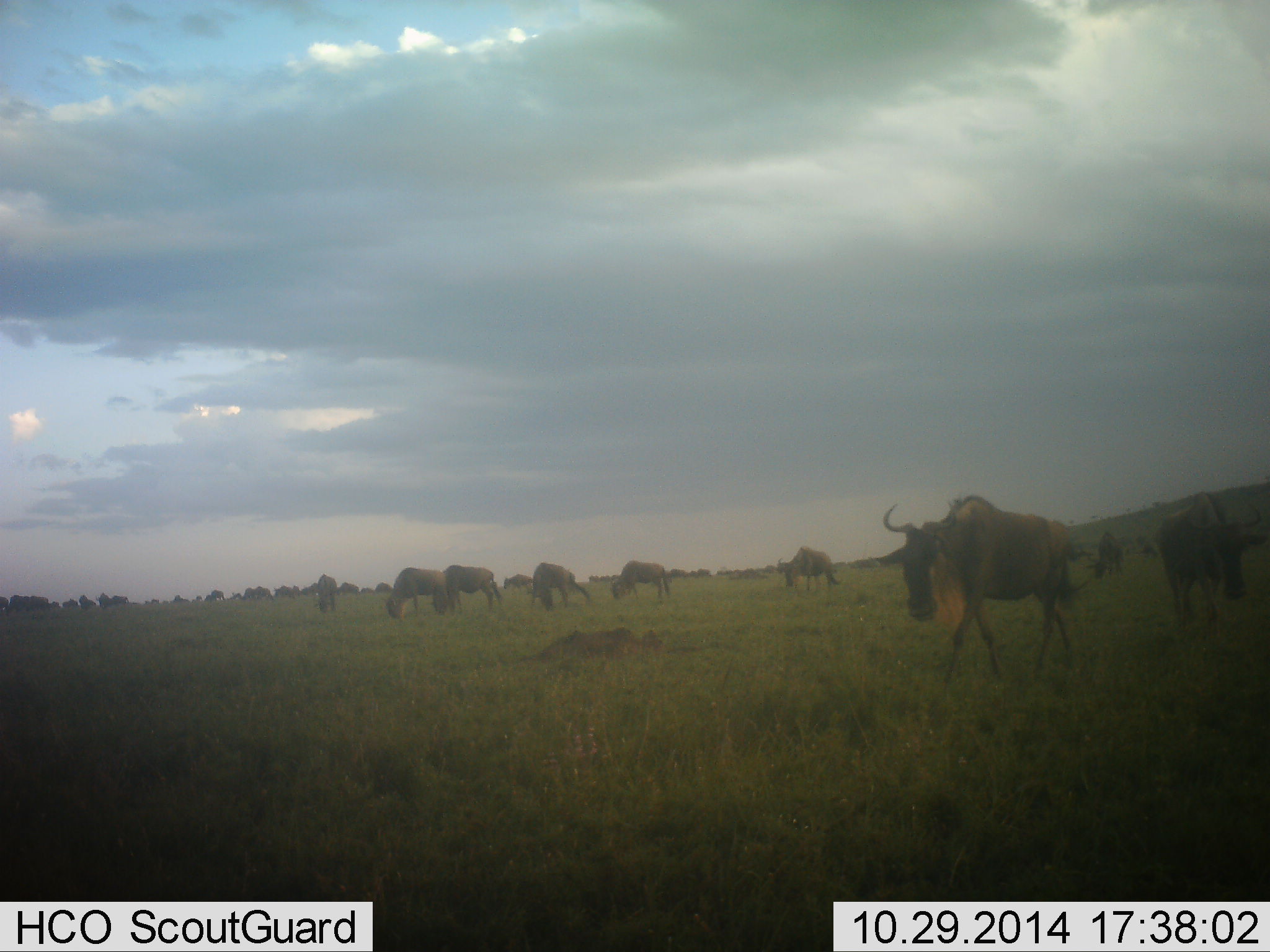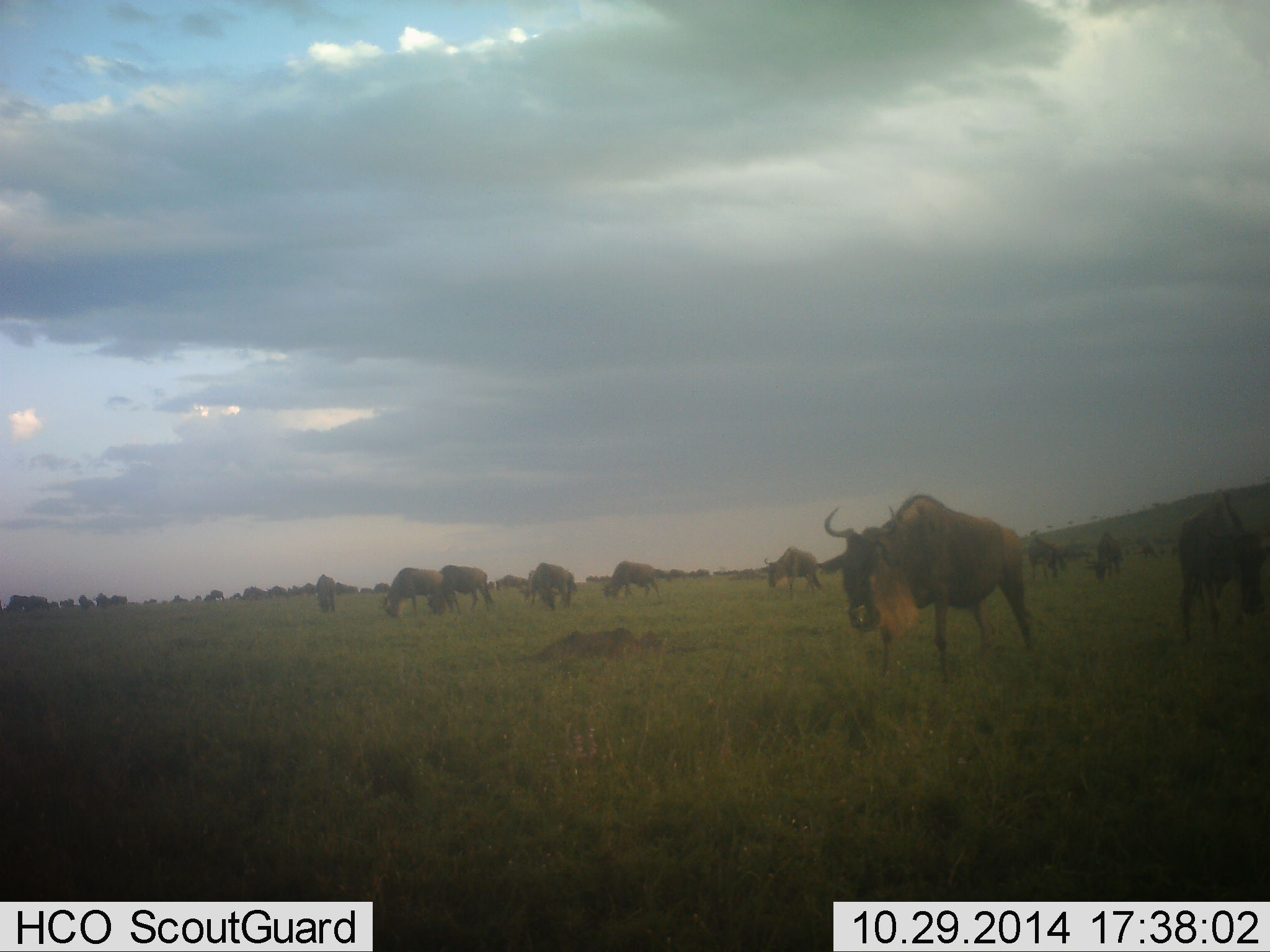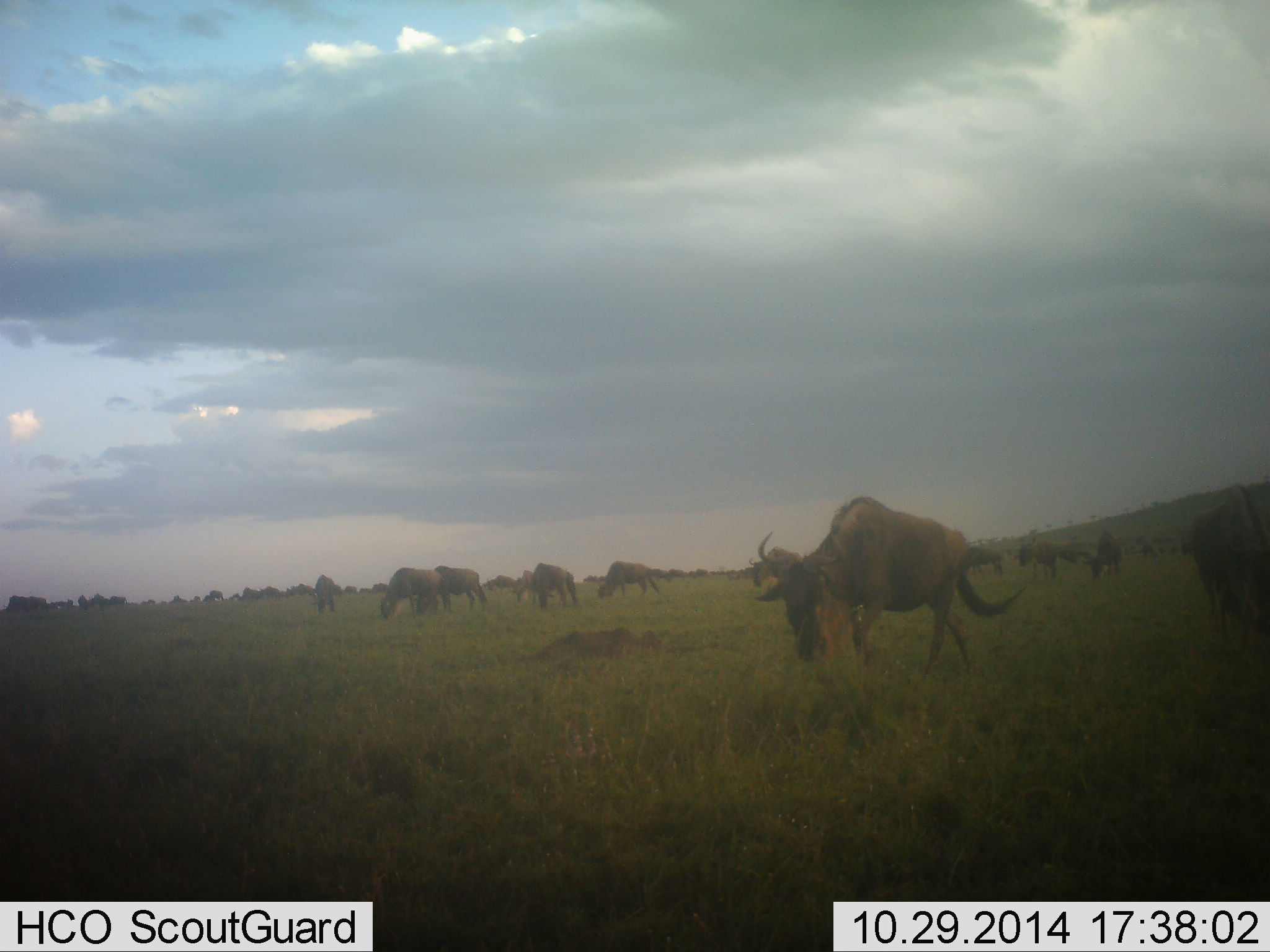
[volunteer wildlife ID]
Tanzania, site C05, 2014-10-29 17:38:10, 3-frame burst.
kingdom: Animalia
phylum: Chordata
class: Mammalia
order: Artiodactyla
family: Bovidae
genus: Connochaetes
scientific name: Connochaetes taurinus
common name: blue wildebeest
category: wildebeest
Wildebeest (blue wildebeest) (Connochaetes taurinus), count 11-50. Behavior (volunteer vote fractions): standing 30%, resting 0%, moving 90%, interacting 0%. Young present (vote fraction): 0%. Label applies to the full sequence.